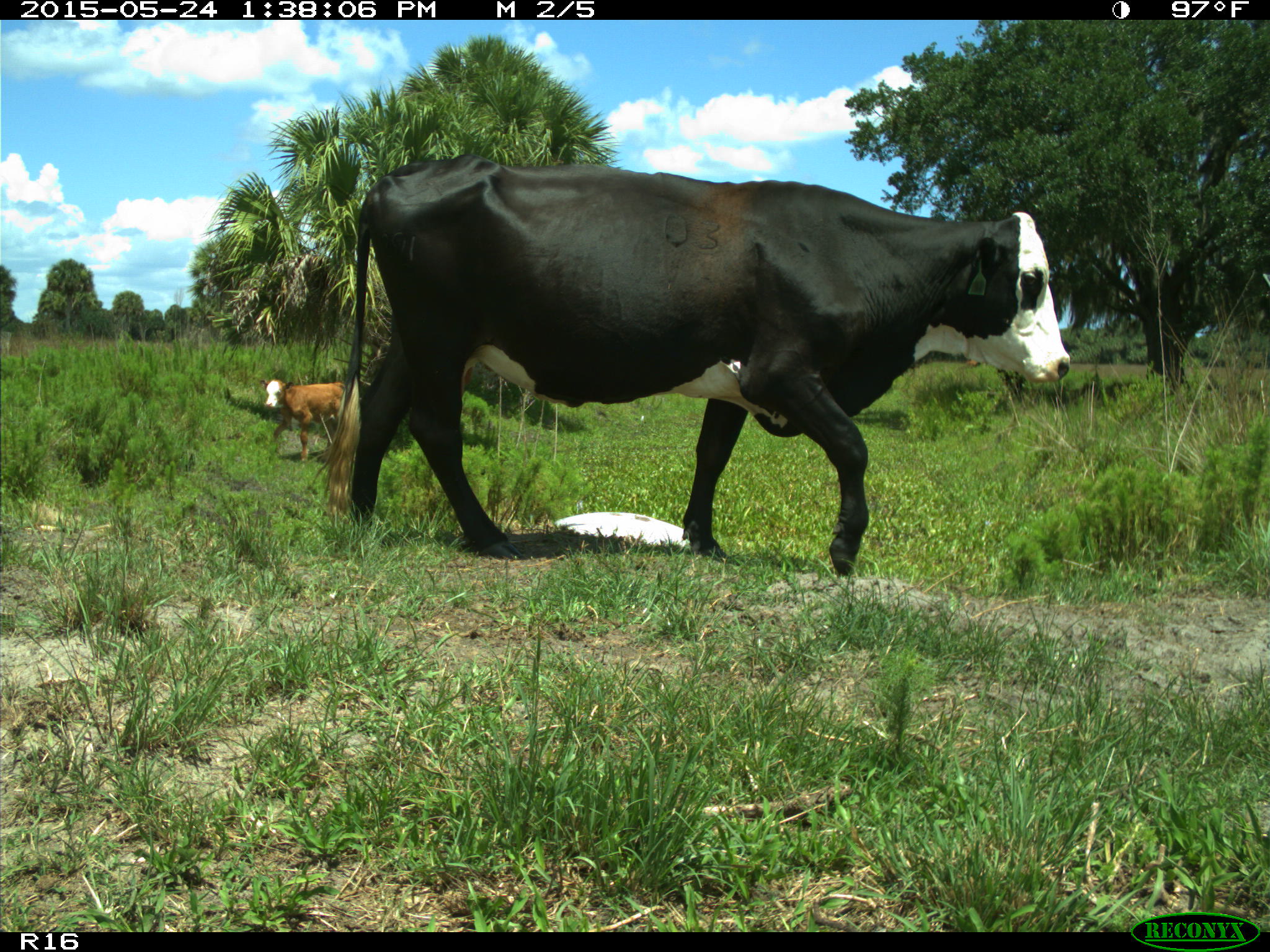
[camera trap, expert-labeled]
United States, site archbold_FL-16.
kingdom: Animalia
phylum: Chordata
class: Mammalia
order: Artiodactyla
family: Bovidae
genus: Bos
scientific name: Bos taurus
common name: domestic cow